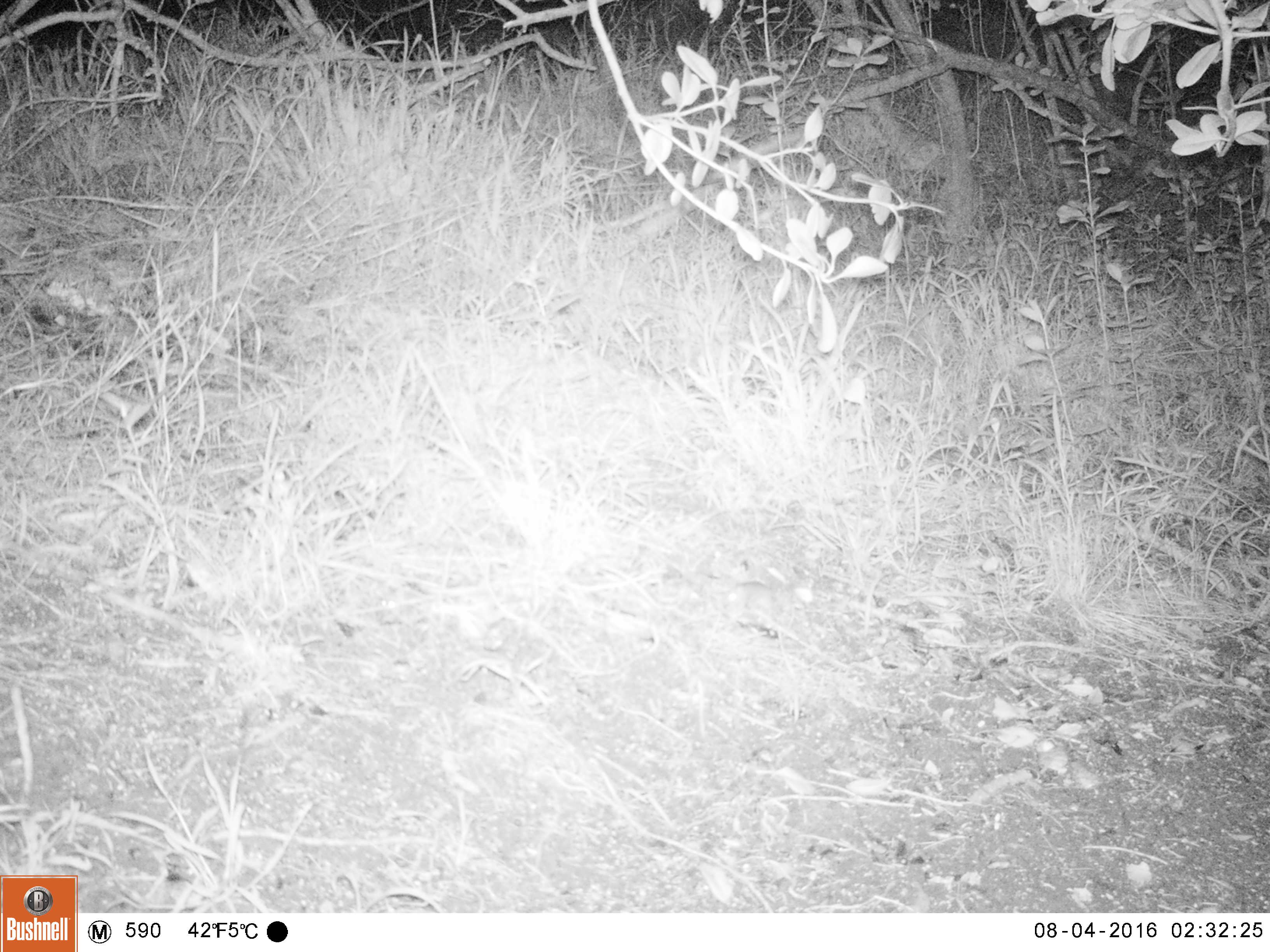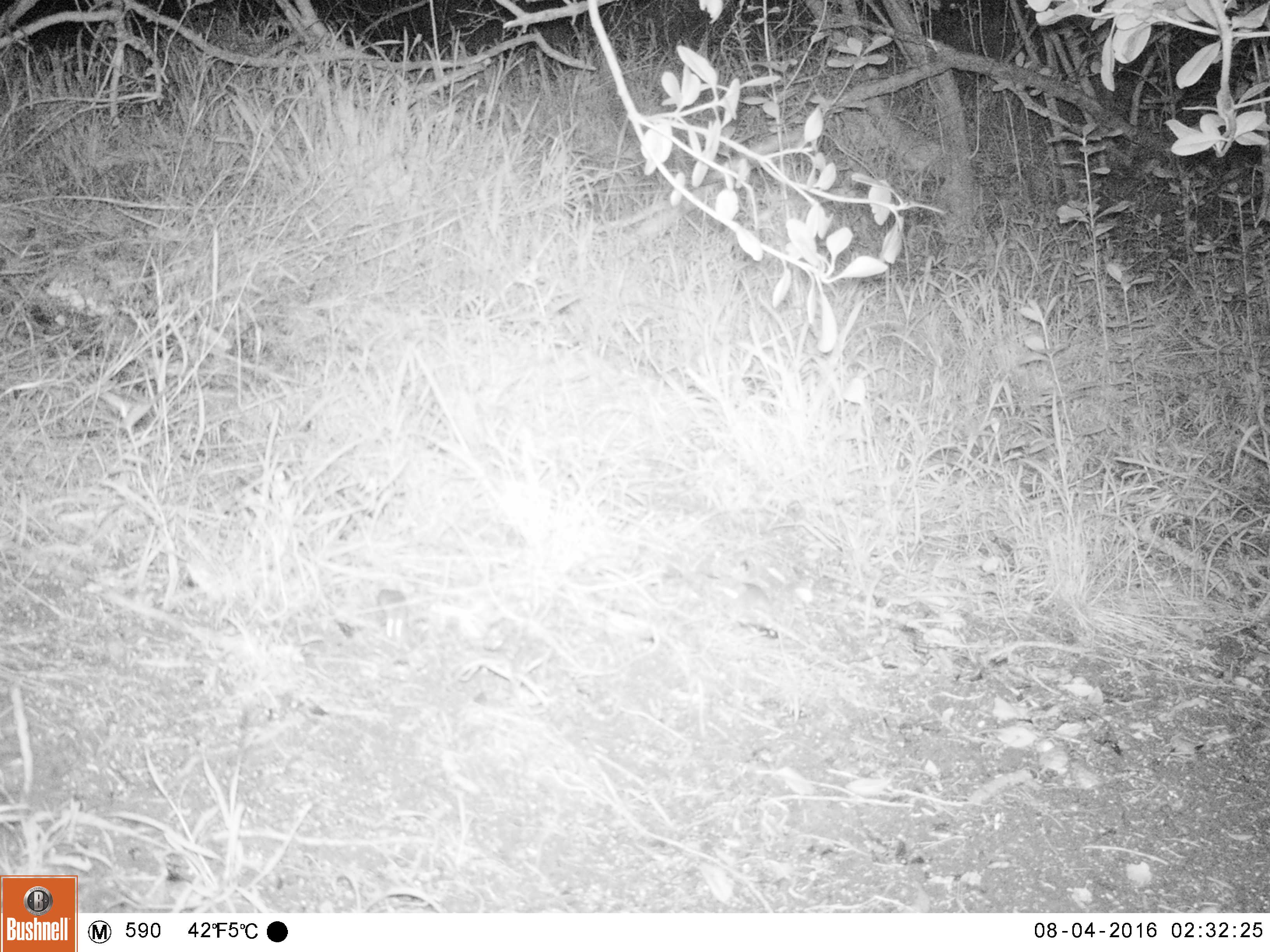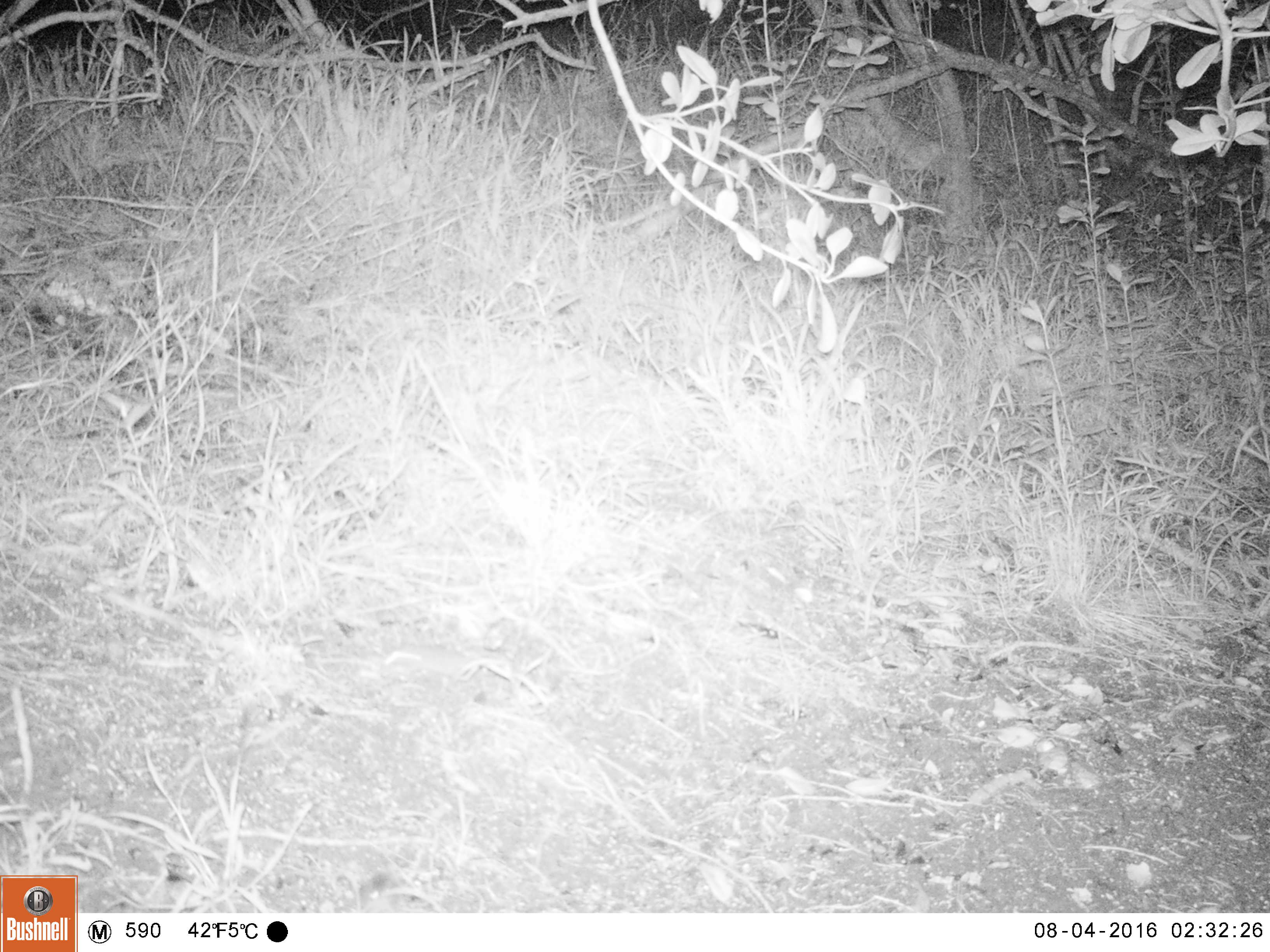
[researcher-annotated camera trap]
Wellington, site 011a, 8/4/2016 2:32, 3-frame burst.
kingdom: Animalia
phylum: Chordata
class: Mammalia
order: Rodentia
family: Muridae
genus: Mus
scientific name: Mus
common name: mouse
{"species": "mouse (Mus)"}